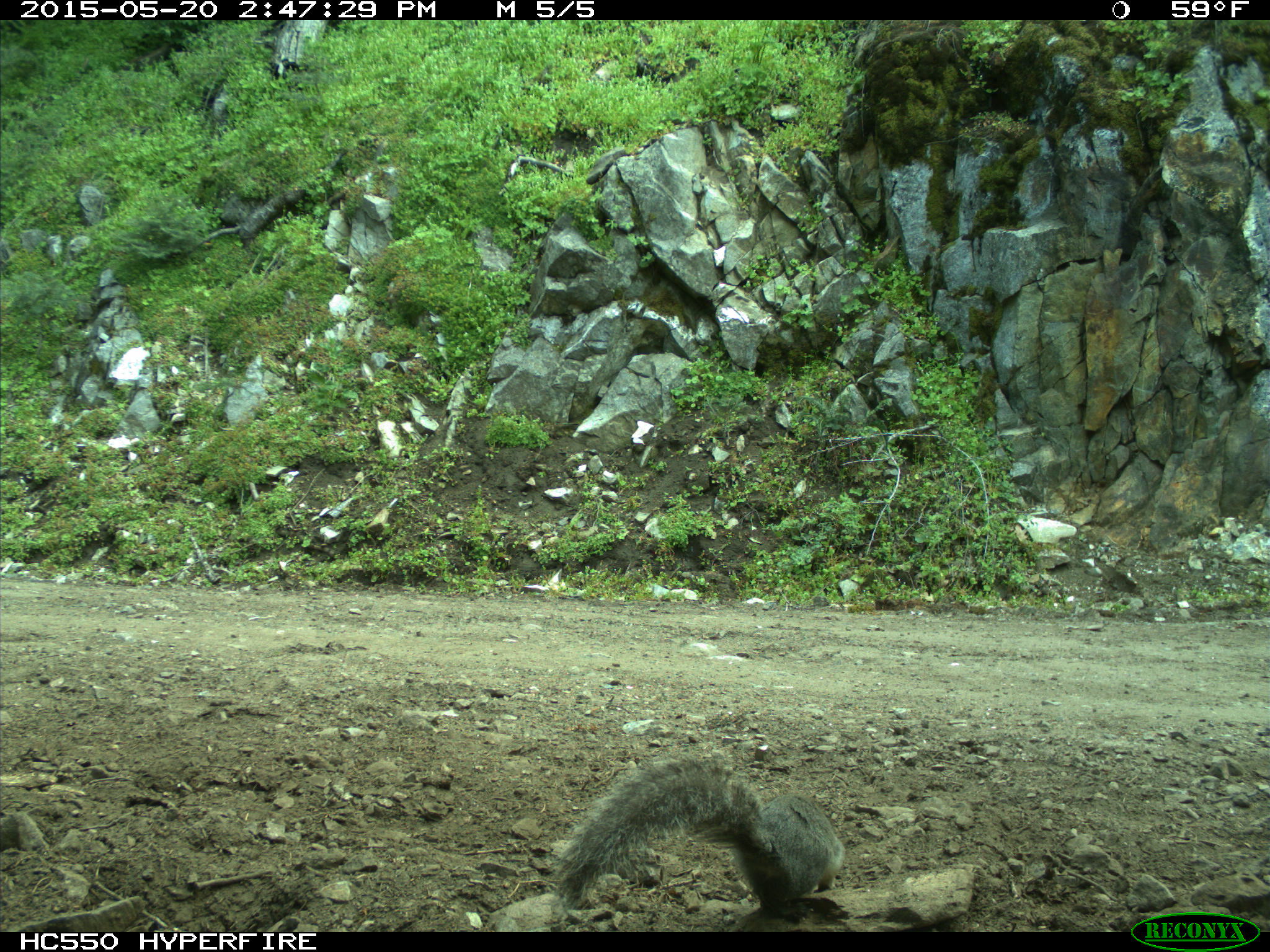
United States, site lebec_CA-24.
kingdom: Animalia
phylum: Chordata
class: Mammalia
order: Rodentia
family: Sciuridae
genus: Sciurus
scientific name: Sciurus carolinensis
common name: eastern gray squirrel